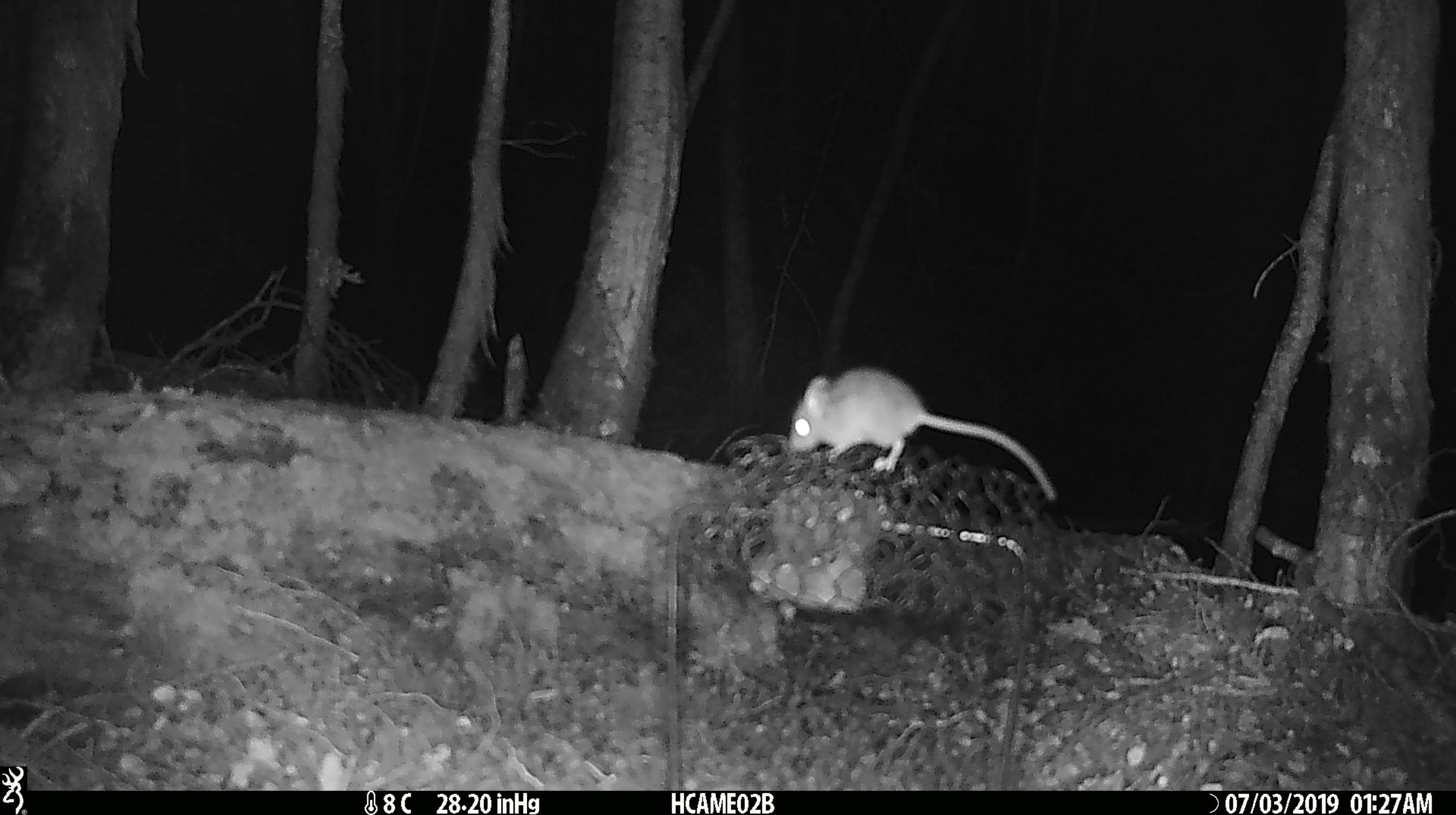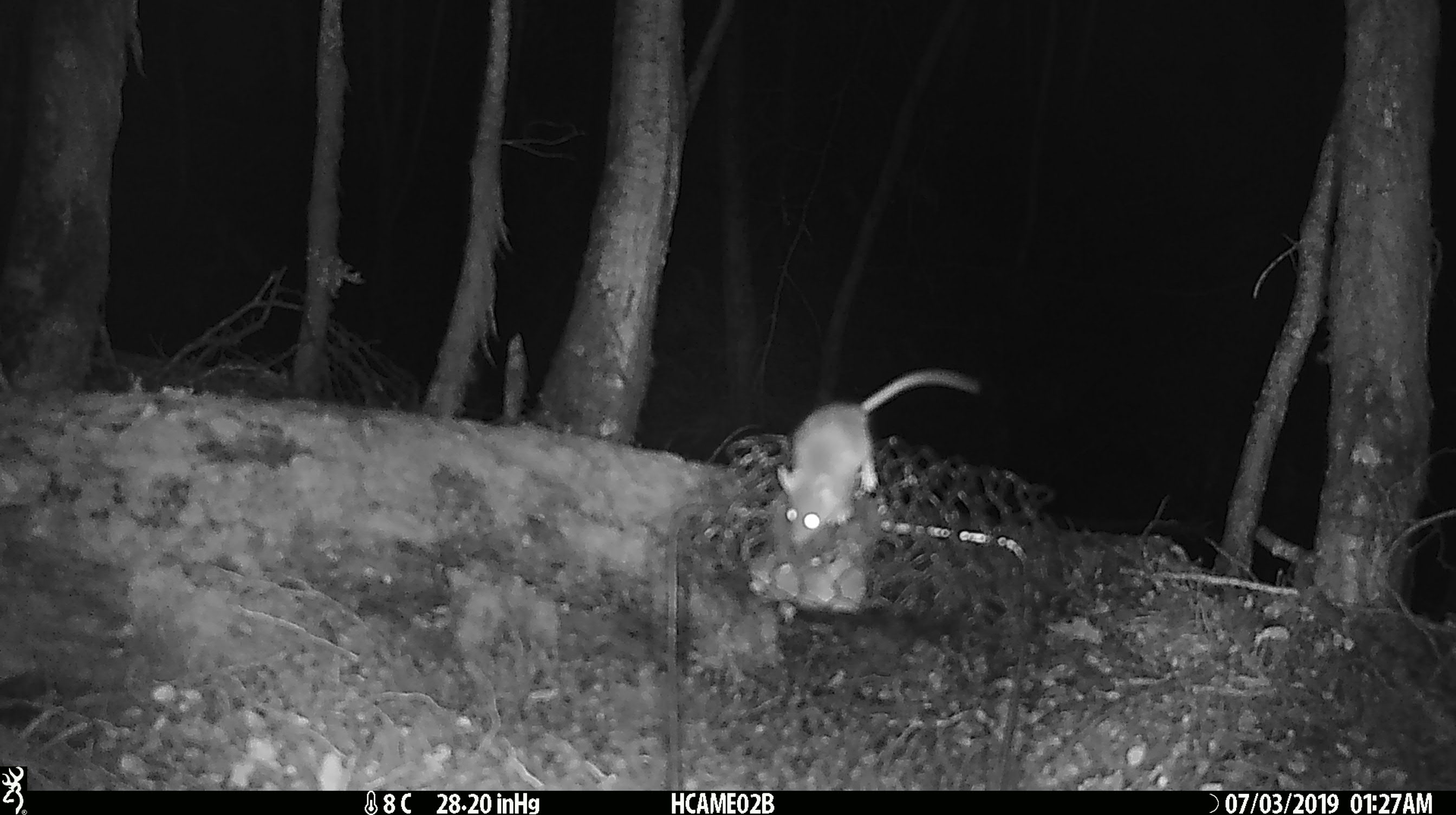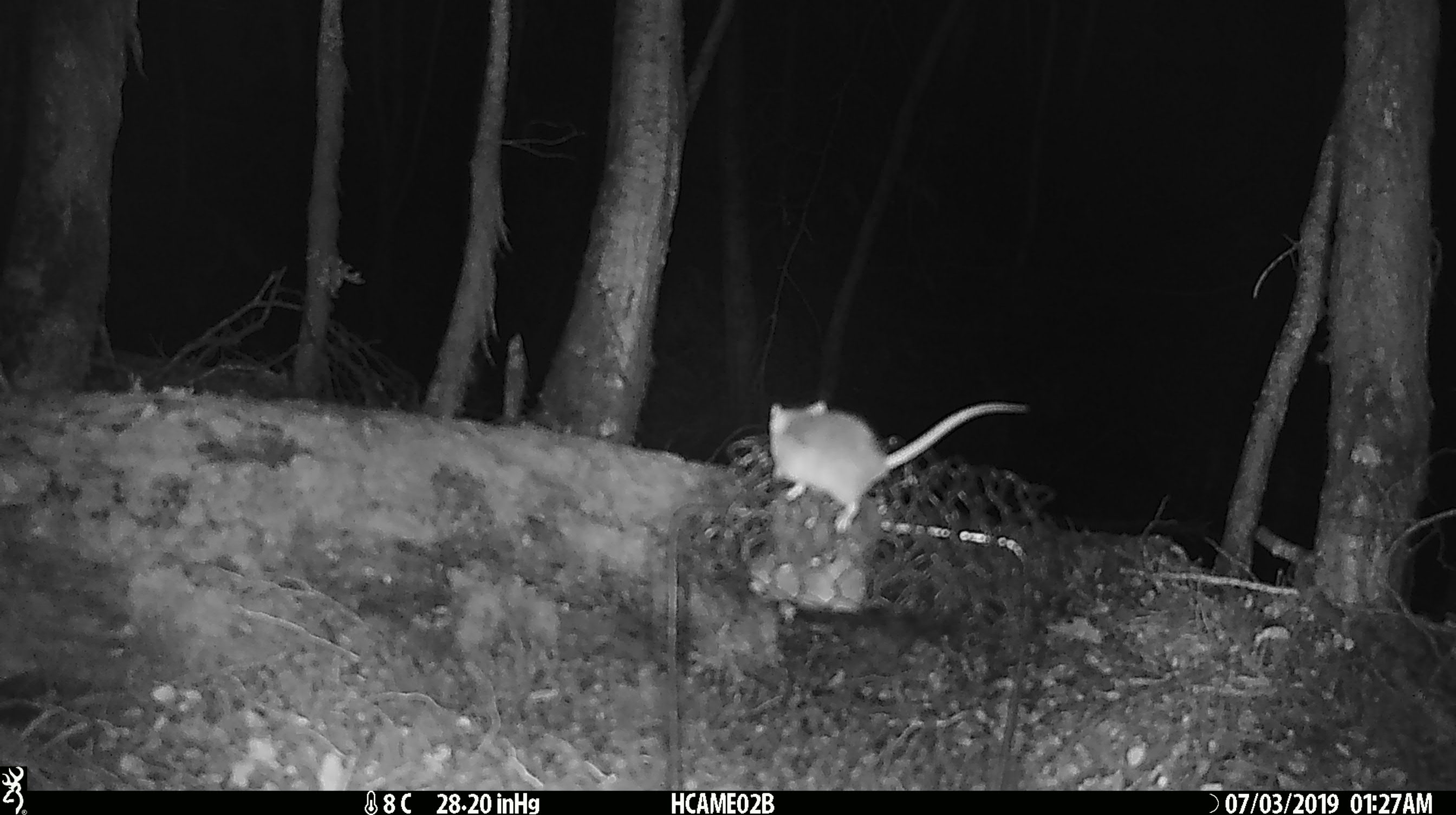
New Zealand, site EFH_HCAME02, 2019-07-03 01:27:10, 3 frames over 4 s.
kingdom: Animalia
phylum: Chordata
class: Mammalia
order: Rodentia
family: Muridae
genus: Mus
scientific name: Mus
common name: mouse